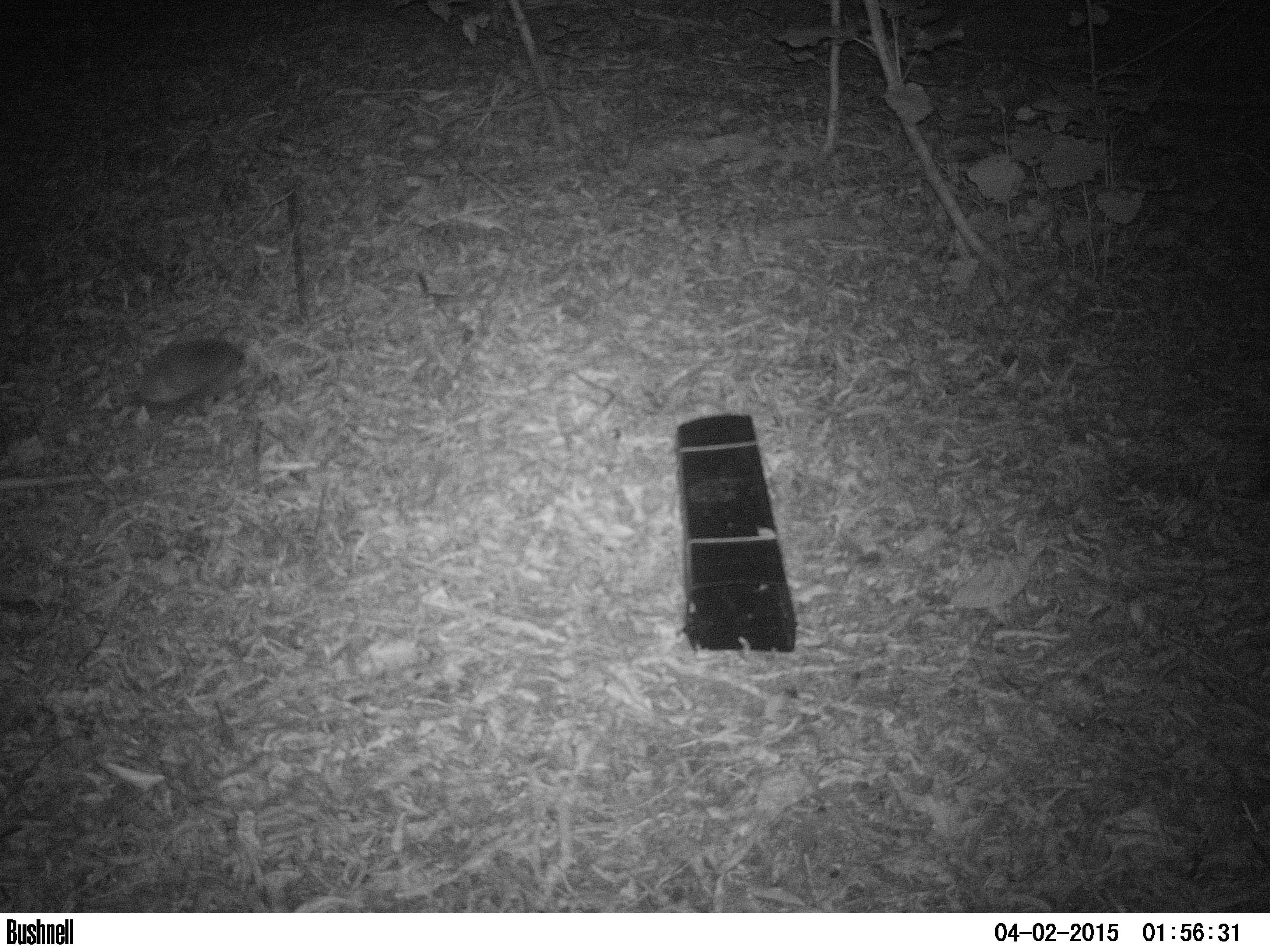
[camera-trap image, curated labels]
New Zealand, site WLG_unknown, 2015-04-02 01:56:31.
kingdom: Animalia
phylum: Chordata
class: Mammalia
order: Eulipotyphla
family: Erinaceidae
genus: Erinaceus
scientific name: Erinaceus europaeus europaeus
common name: european hedgehog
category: hedgehog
Hedgehog (european hedgehog) (Erinaceus europaeus europaeus).